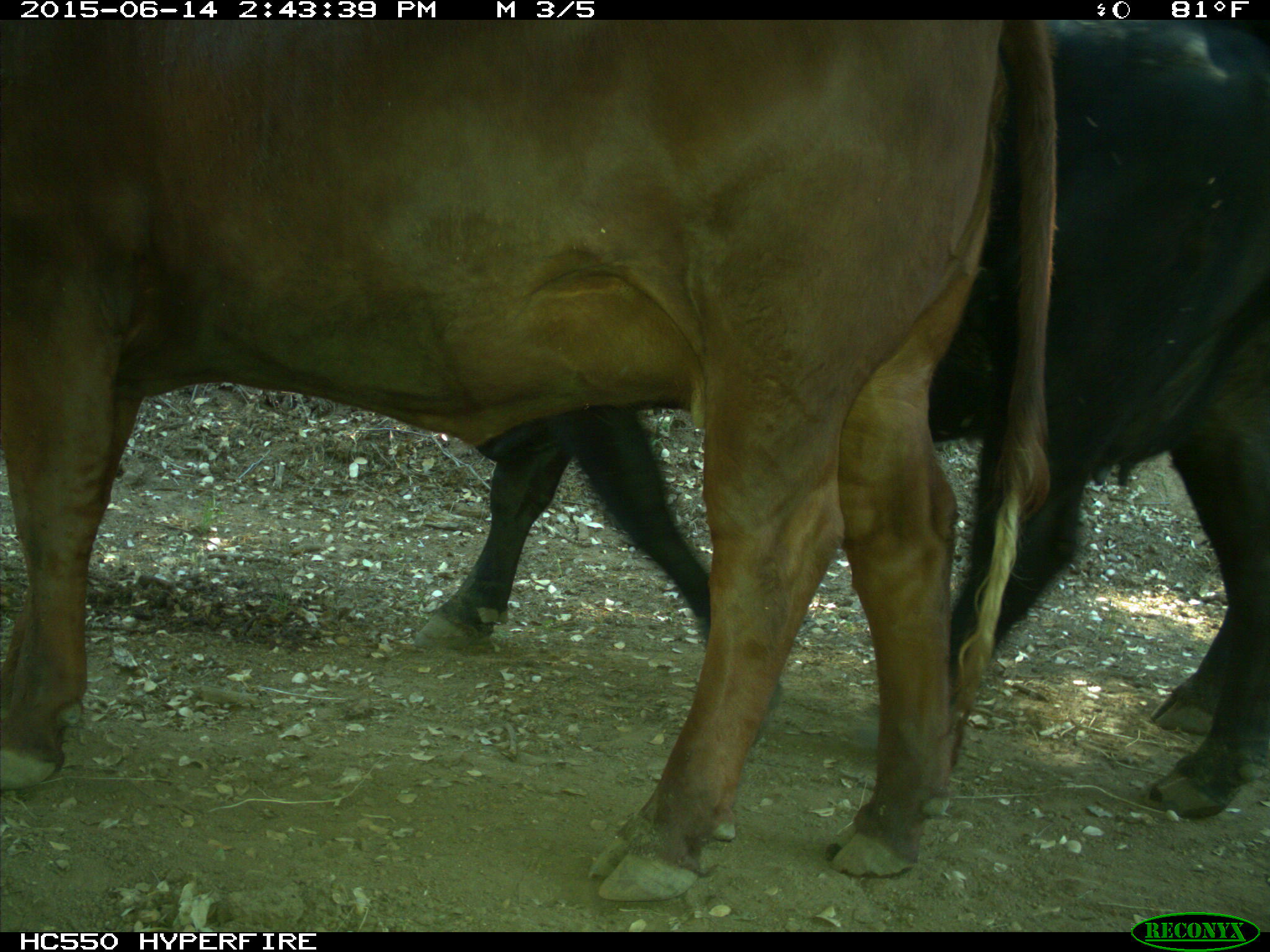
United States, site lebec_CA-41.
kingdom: Animalia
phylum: Chordata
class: Mammalia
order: Artiodactyla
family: Bovidae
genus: Bos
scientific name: Bos taurus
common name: domestic cow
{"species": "Bos taurus (domestic cow)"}